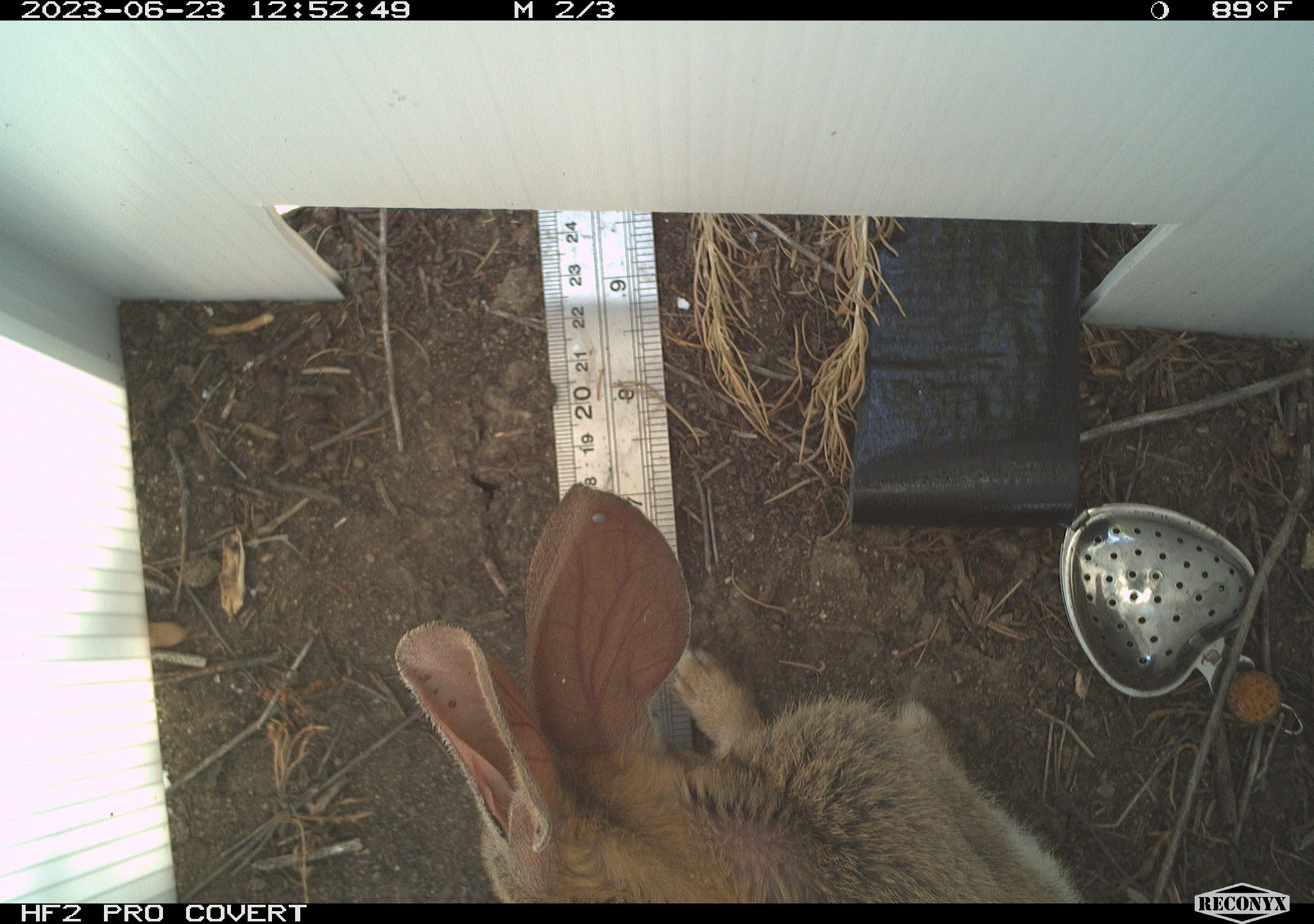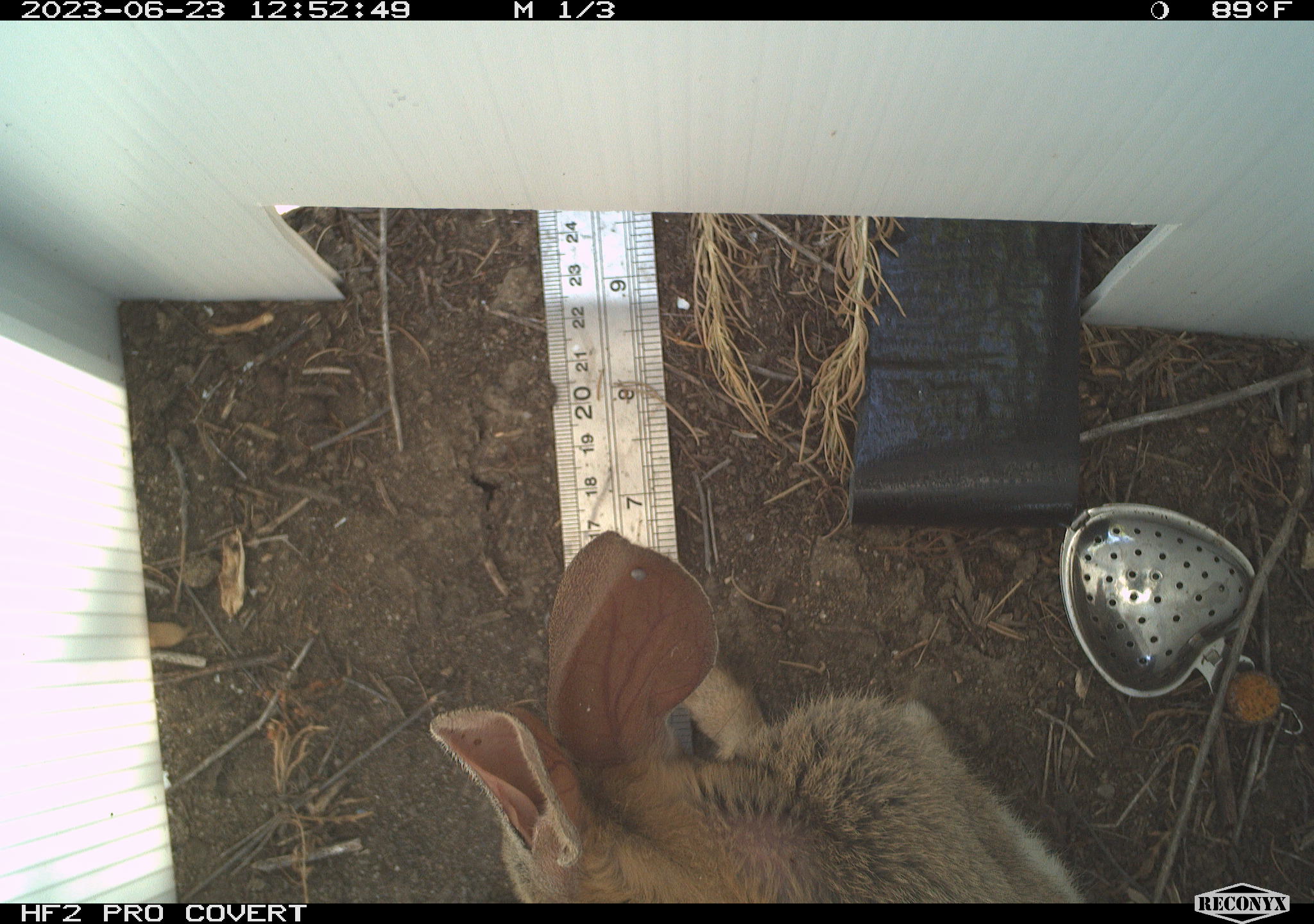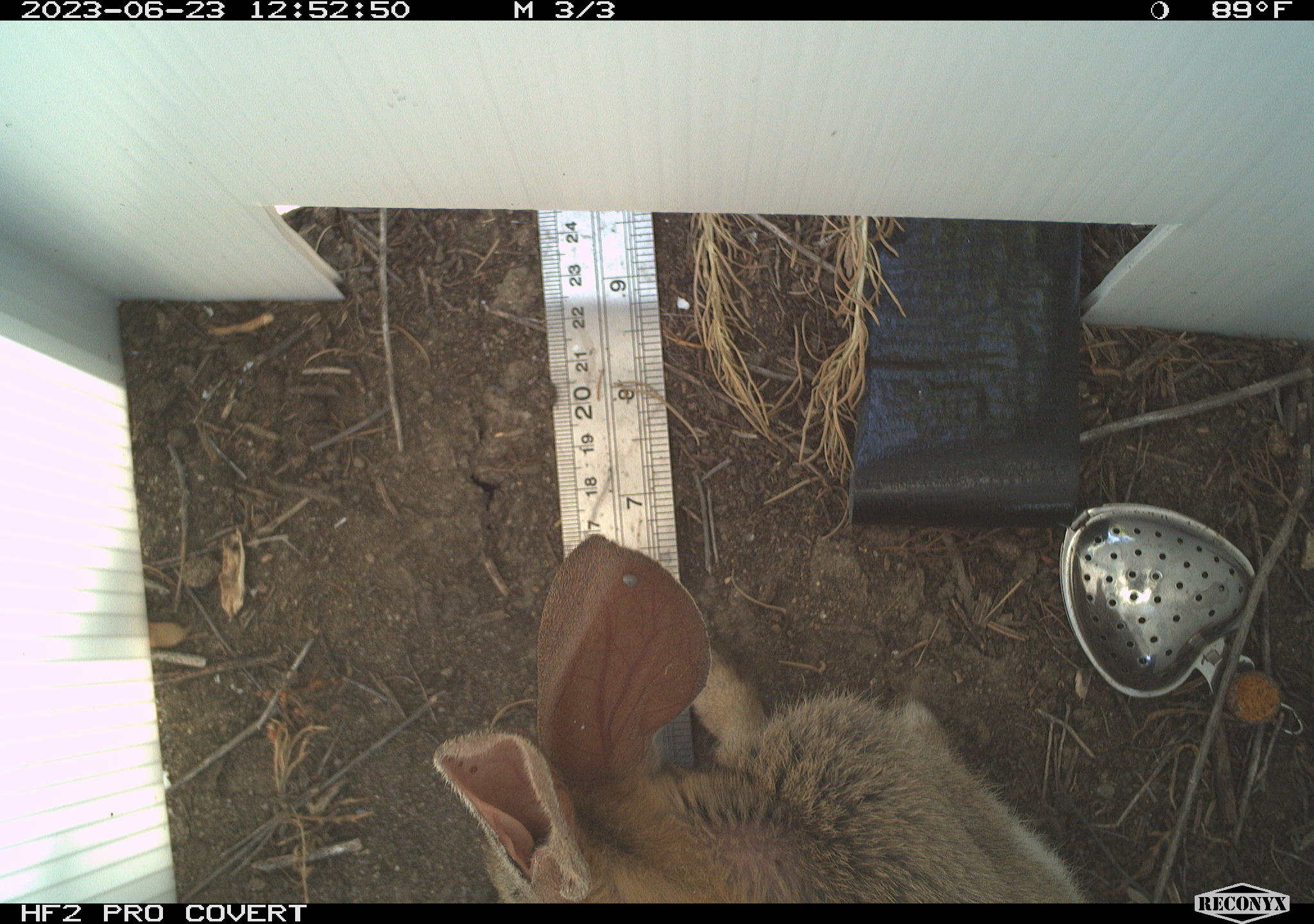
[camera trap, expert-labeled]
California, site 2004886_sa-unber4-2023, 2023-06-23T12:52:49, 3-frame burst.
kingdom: Animalia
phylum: Chordata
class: Mammalia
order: Lagomorpha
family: Leporidae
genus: Sylvilagus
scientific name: Sylvilagus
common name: cottontail rabbits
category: sylvilagus species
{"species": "sylvilagus species (cottontail rabbits) (Sylvilagus)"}